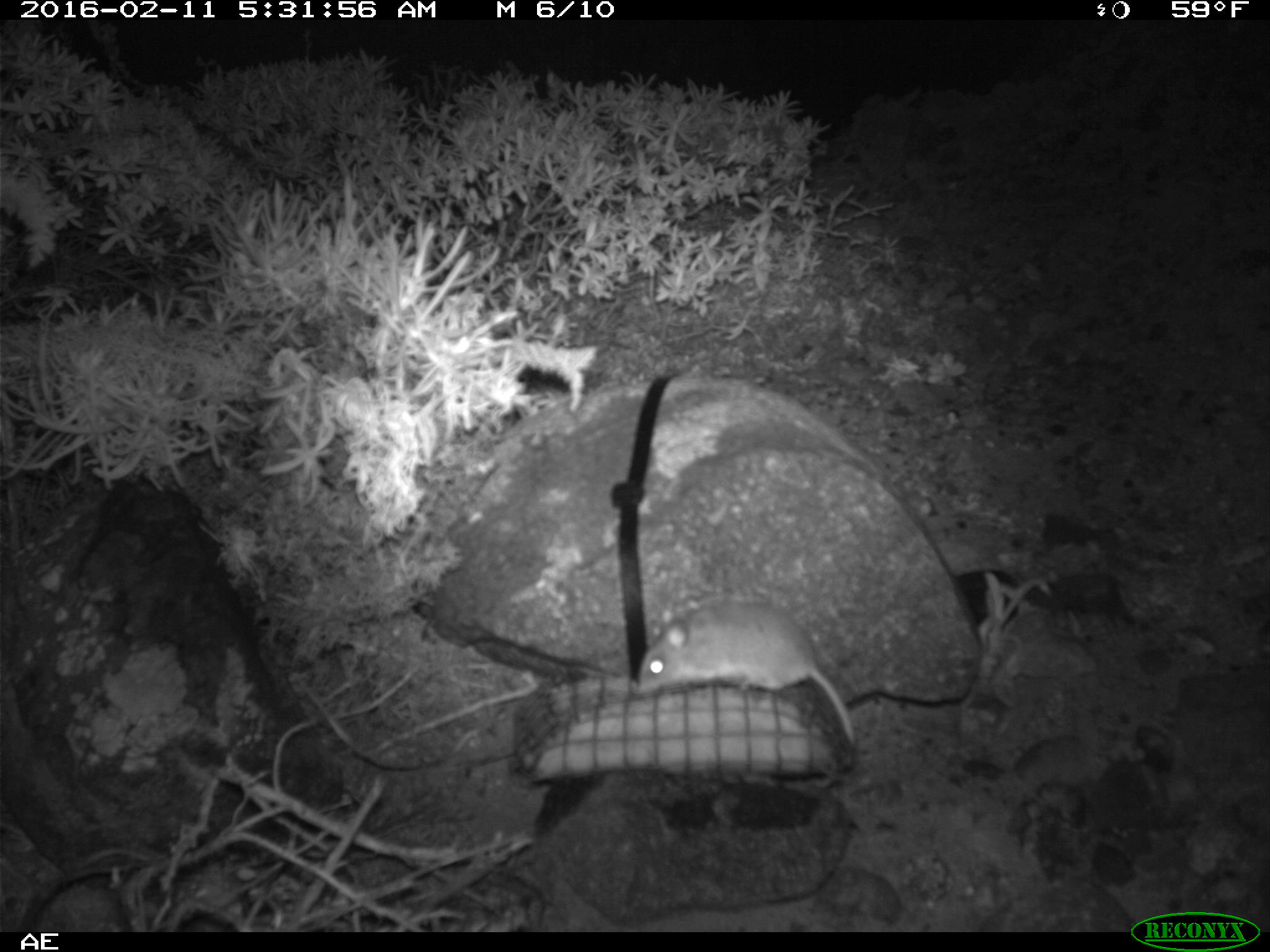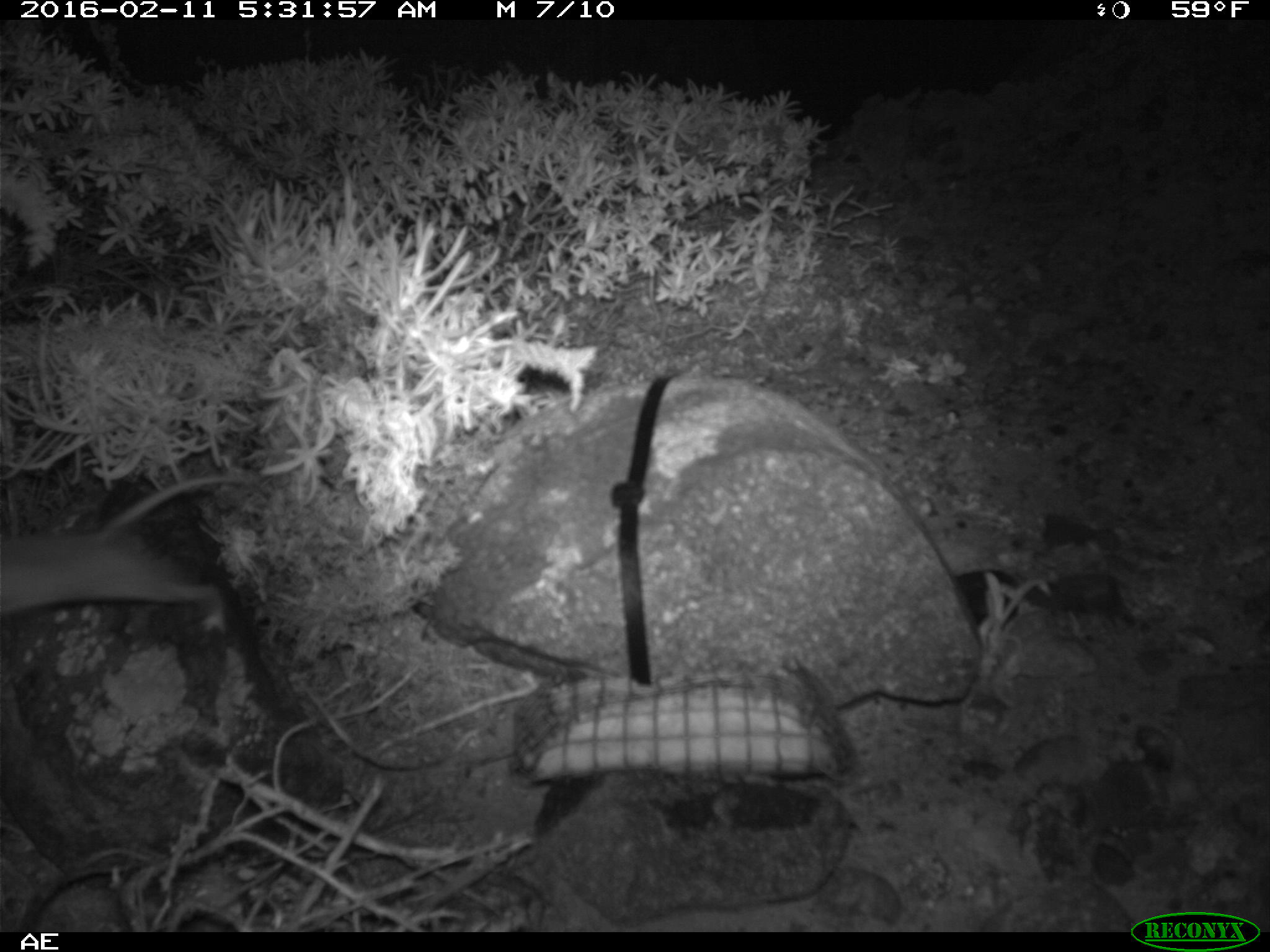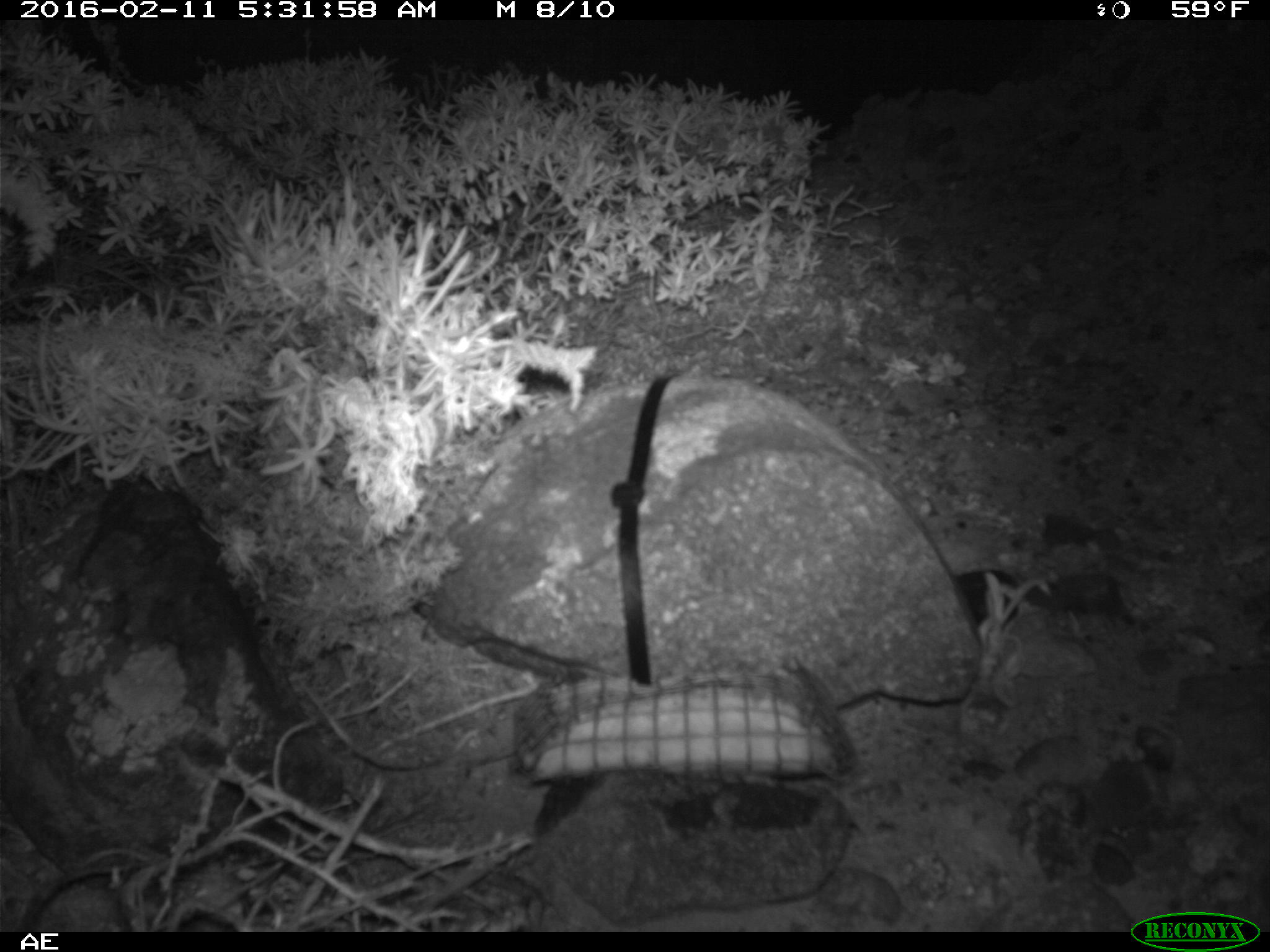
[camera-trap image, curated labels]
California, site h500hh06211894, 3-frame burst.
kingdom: Animalia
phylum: Chordata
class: Mammalia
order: Rodentia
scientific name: Rodentia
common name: rodent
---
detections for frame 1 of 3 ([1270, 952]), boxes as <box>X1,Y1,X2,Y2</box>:
rodent: <box>636,599,857,760</box>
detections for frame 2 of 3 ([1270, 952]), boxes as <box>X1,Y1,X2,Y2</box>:
rodent: <box>0,474,257,634</box>